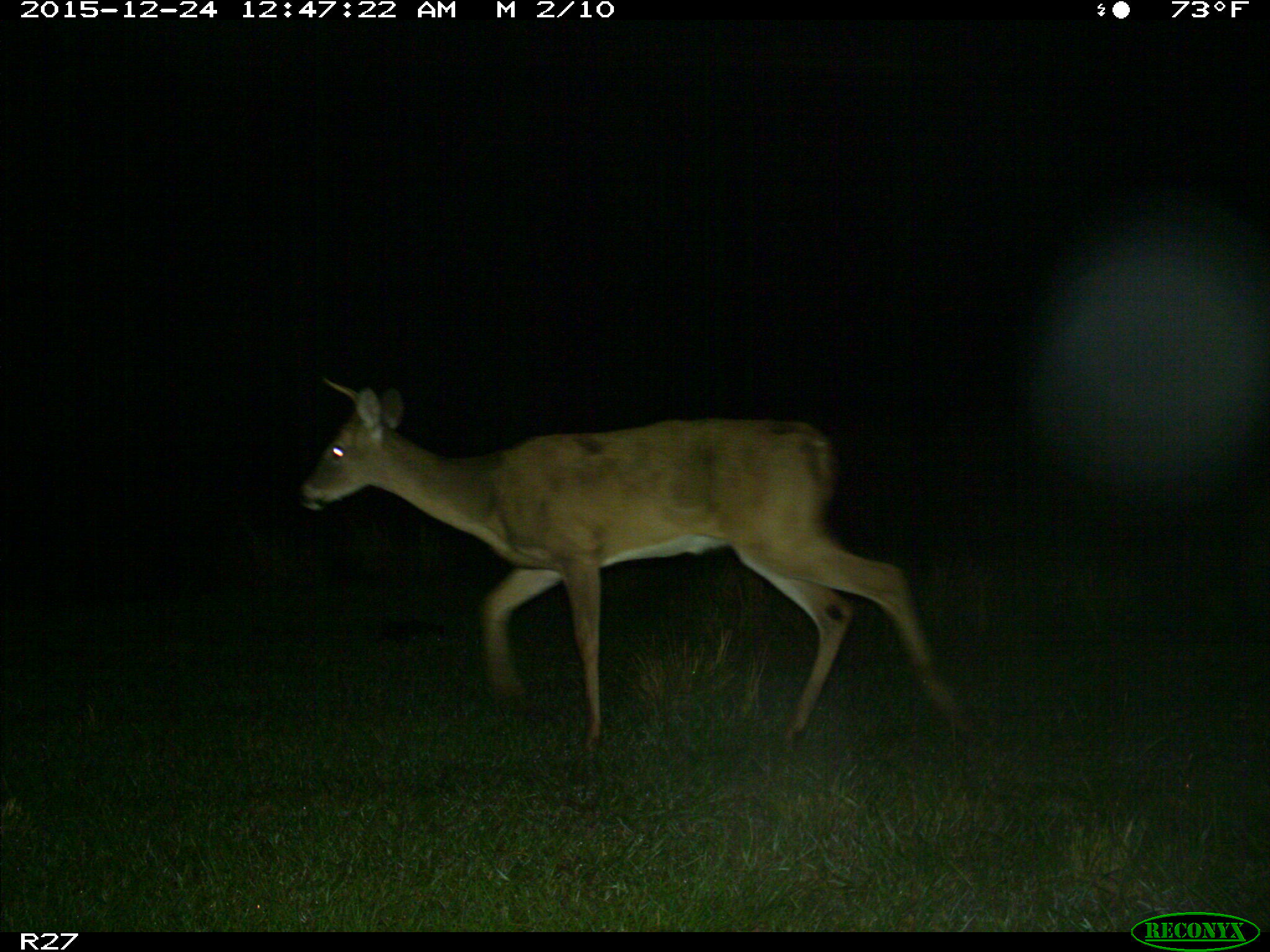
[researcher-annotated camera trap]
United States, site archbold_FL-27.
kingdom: Animalia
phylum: Chordata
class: Mammalia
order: Artiodactyla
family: Cervidae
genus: Odocoileus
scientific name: Odocoileus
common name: deer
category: unidentified deer